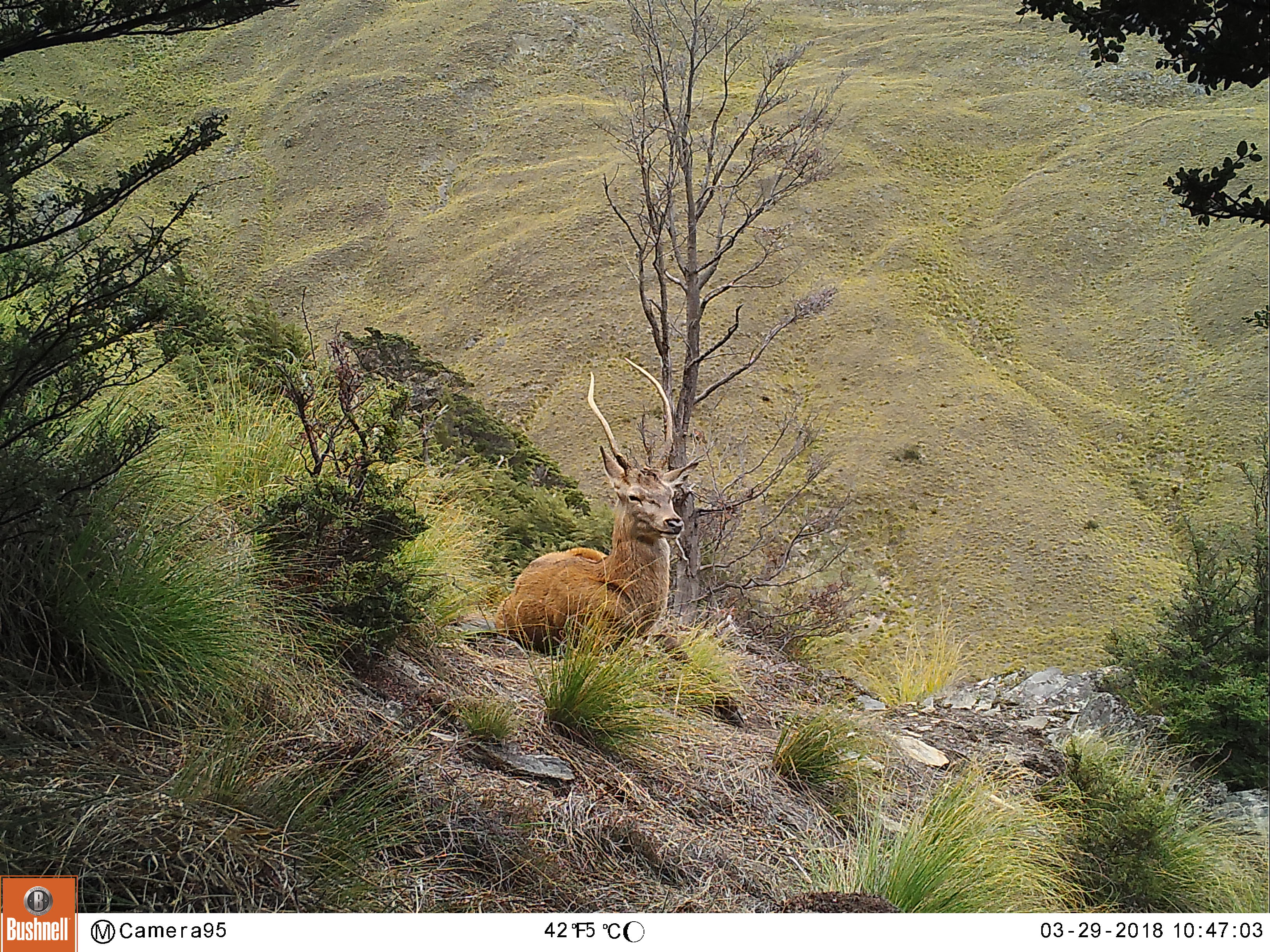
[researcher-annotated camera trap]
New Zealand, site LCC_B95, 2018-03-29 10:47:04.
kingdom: Animalia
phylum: Chordata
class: Mammalia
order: Artiodactyla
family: Cervidae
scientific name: Cervidae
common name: deer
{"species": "deer (Cervidae)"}